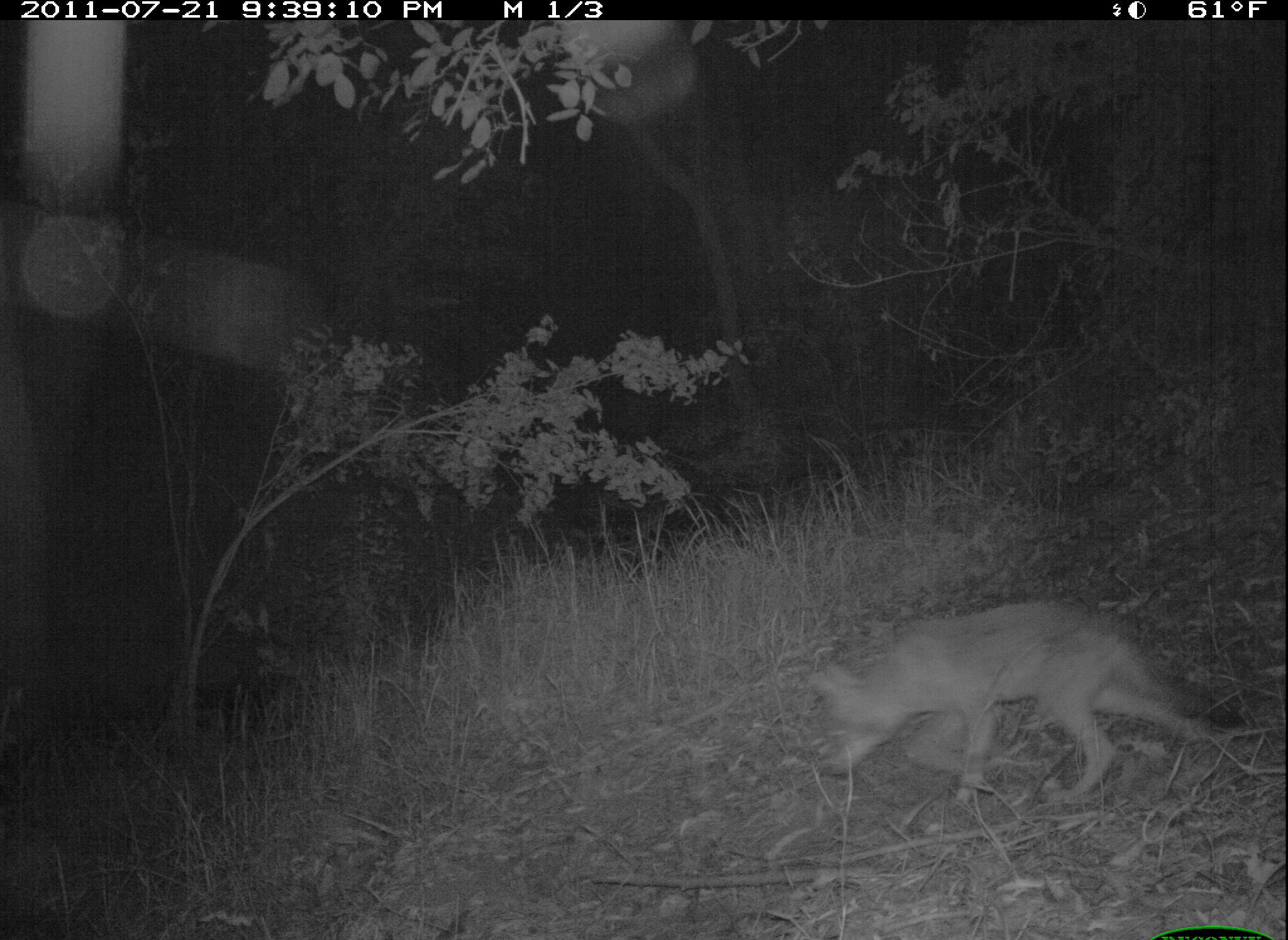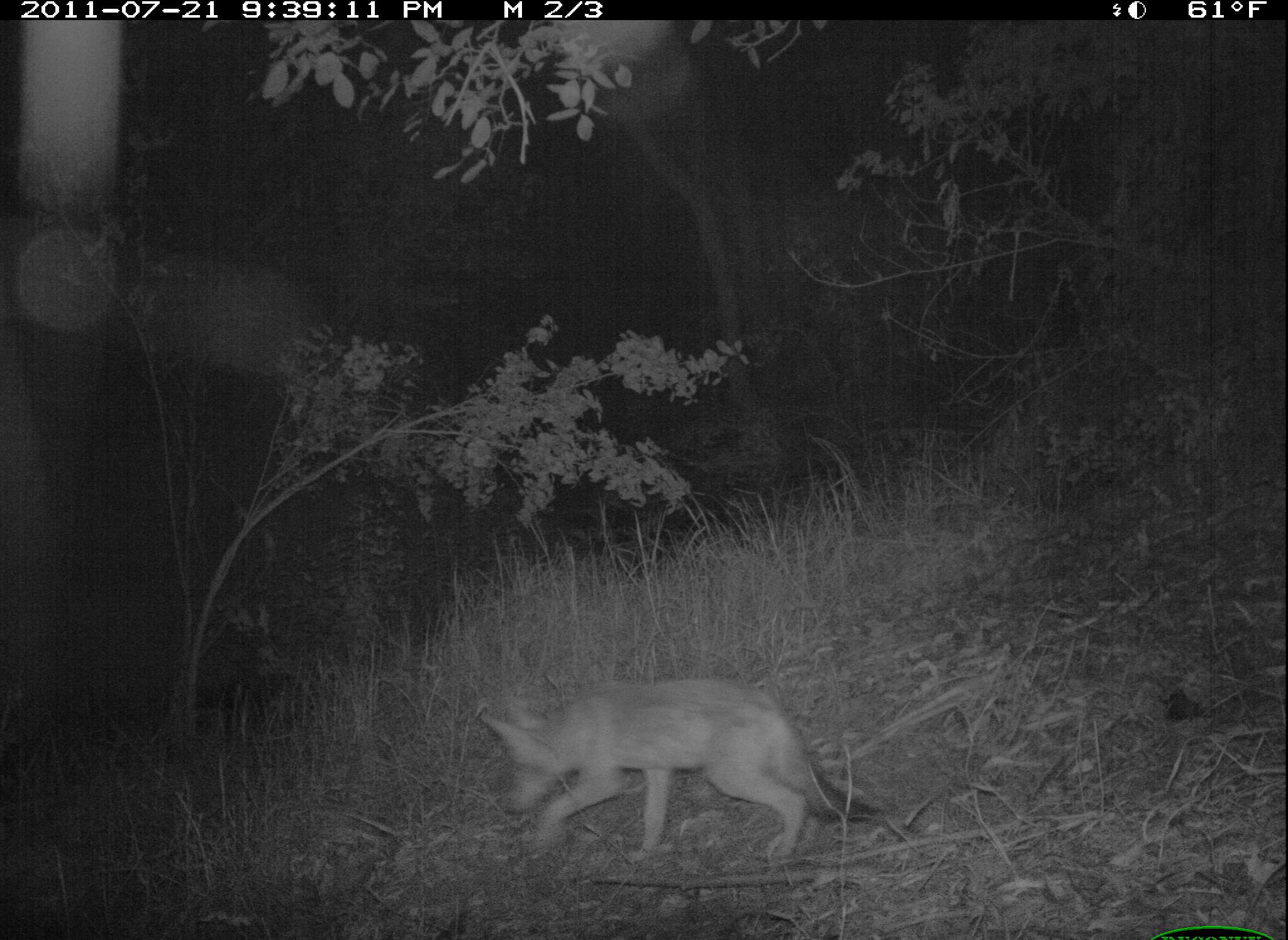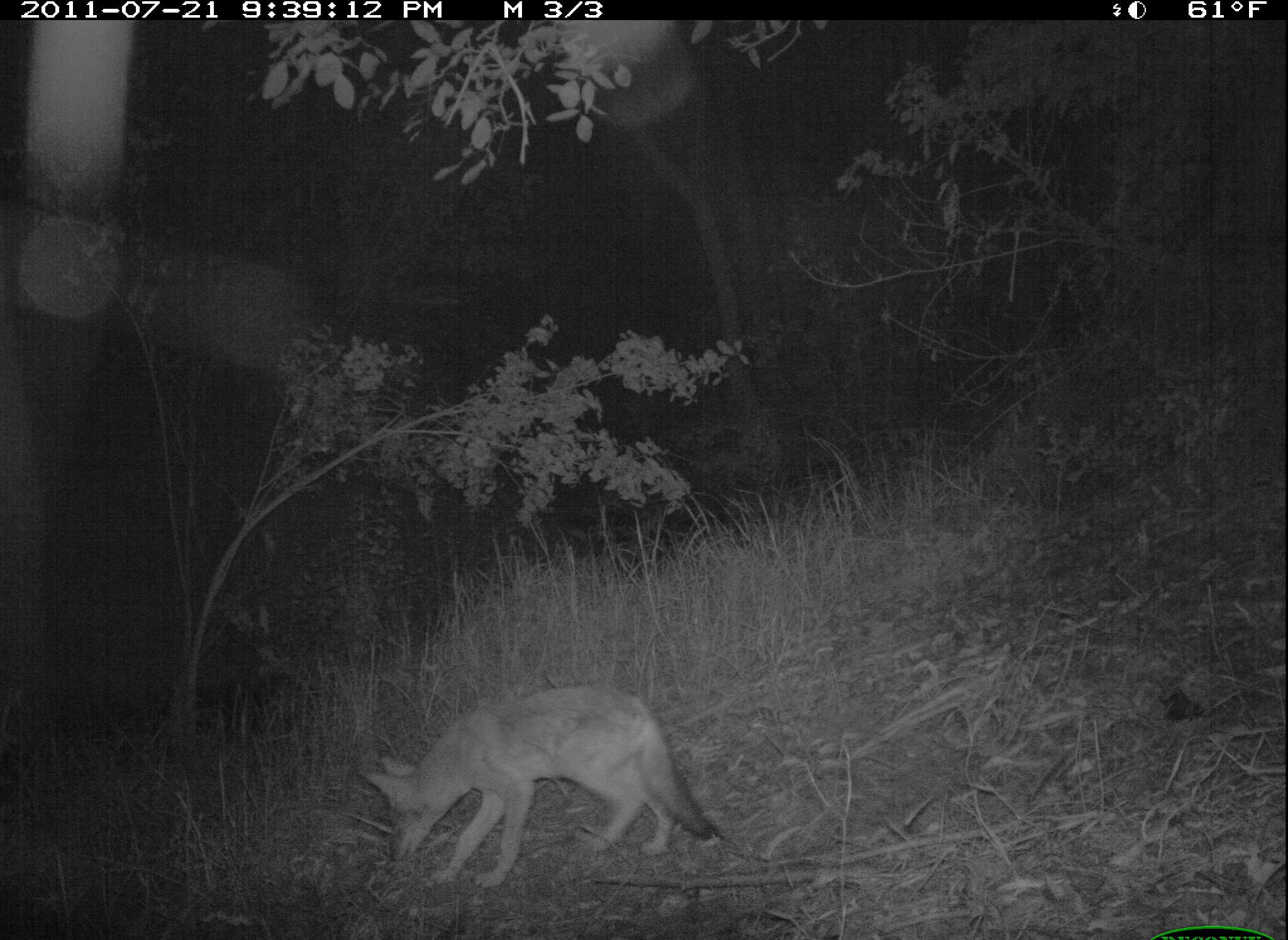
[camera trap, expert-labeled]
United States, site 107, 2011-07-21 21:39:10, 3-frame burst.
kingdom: Animalia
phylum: Chordata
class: Mammalia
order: Carnivora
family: Canidae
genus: Canis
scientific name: Canis latrans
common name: coyote